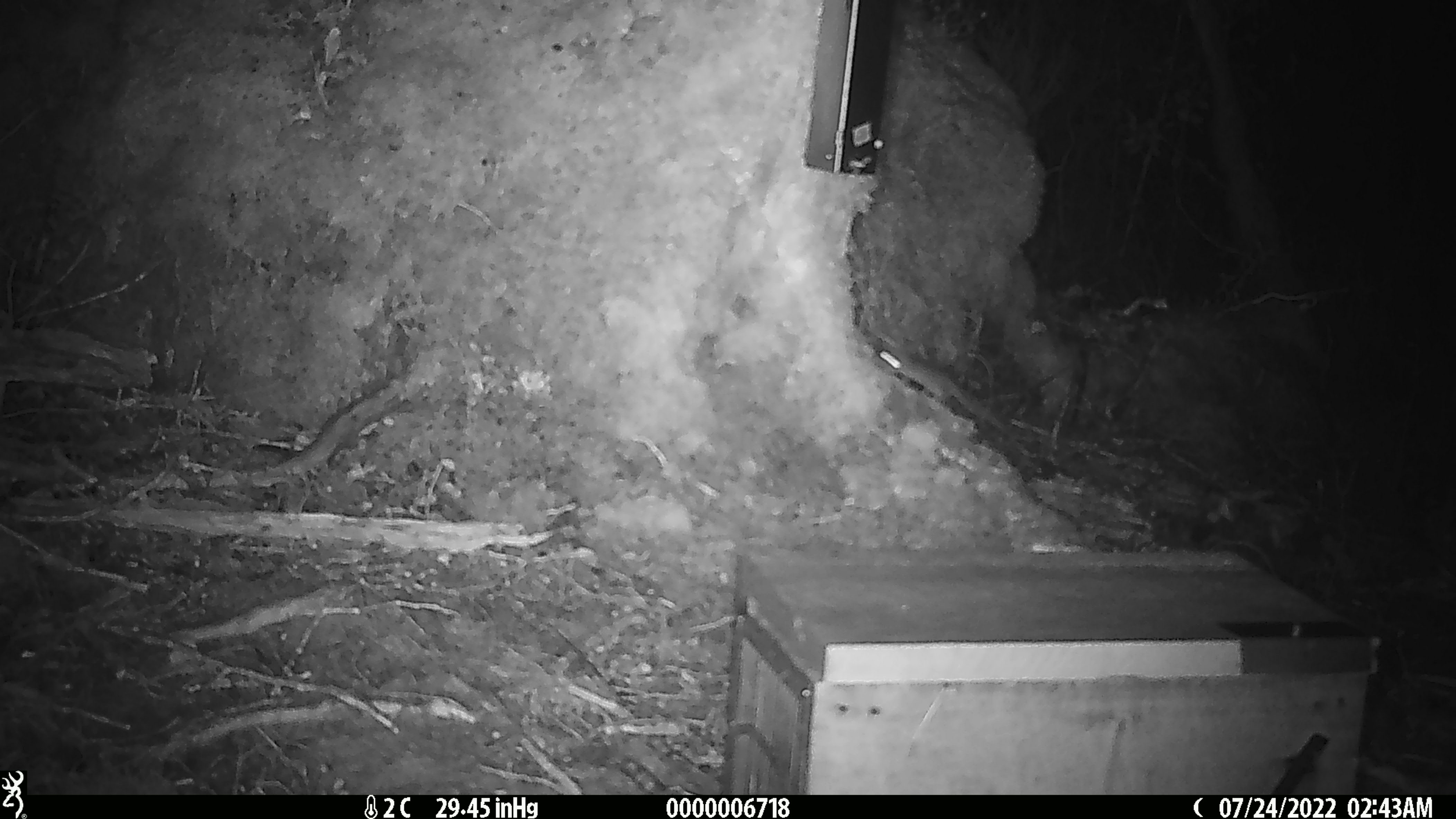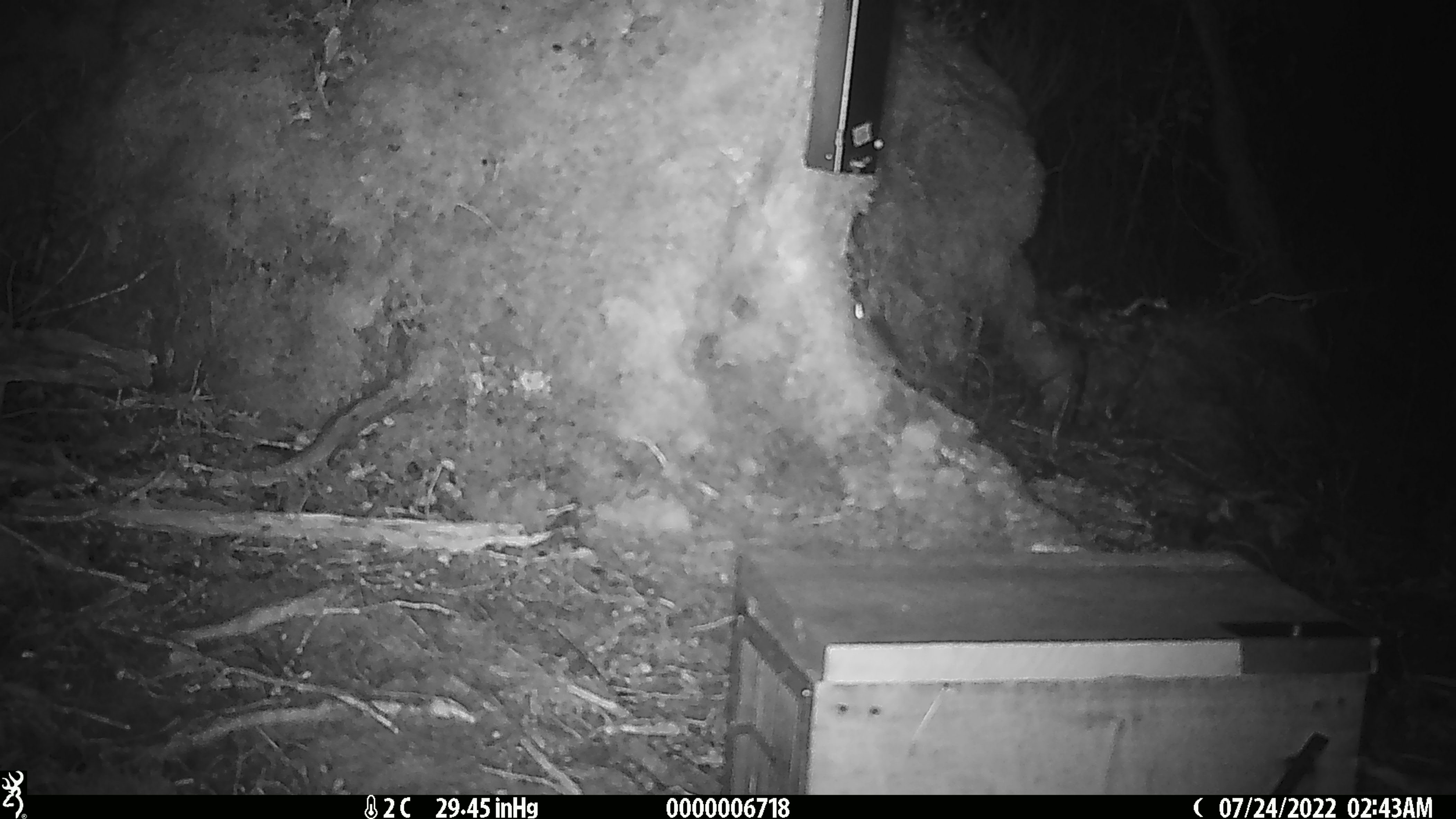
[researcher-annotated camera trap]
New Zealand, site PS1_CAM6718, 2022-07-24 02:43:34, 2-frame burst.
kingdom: Animalia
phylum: Chordata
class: Mammalia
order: Rodentia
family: Muridae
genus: Mus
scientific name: Mus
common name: mouse